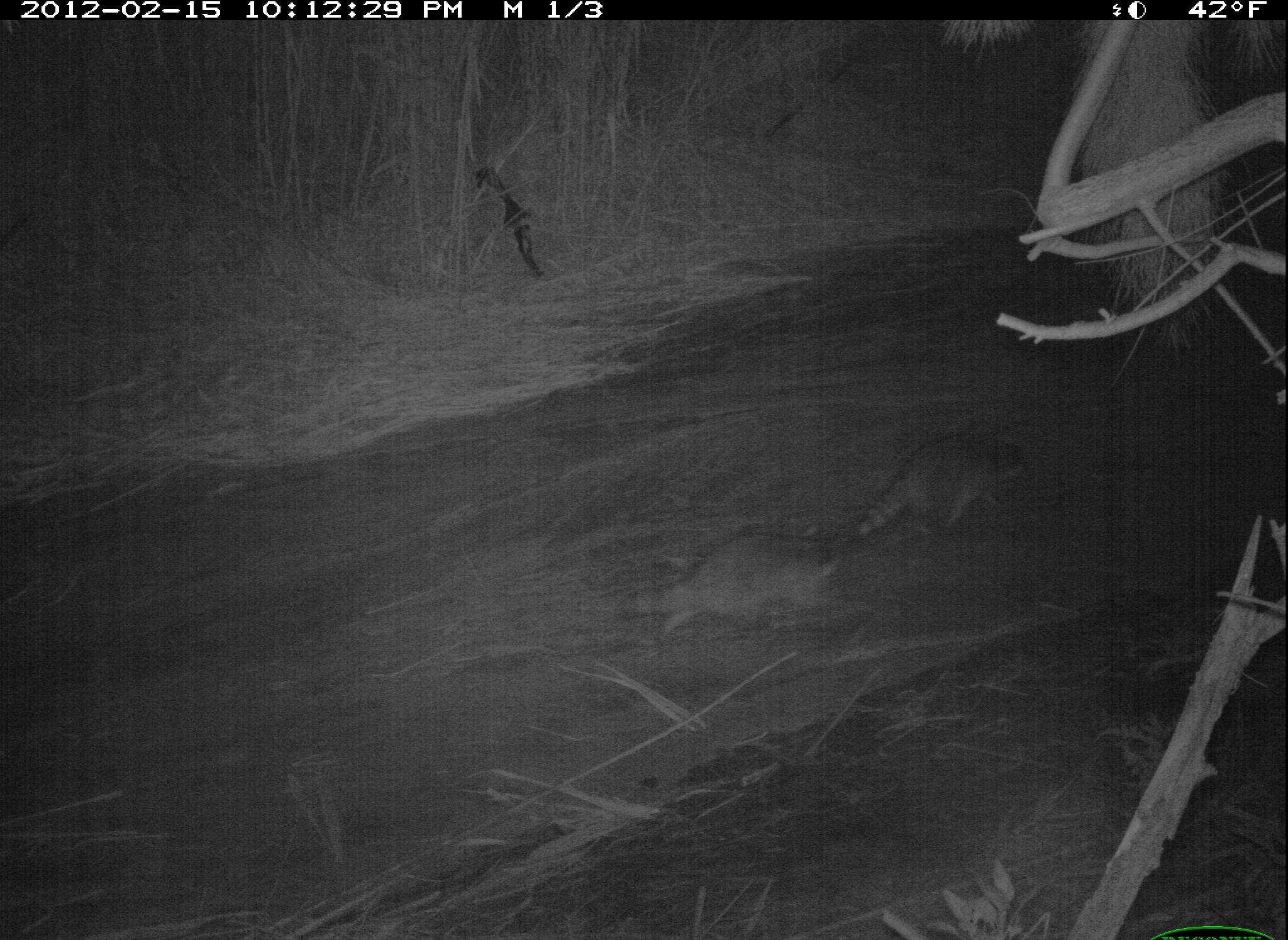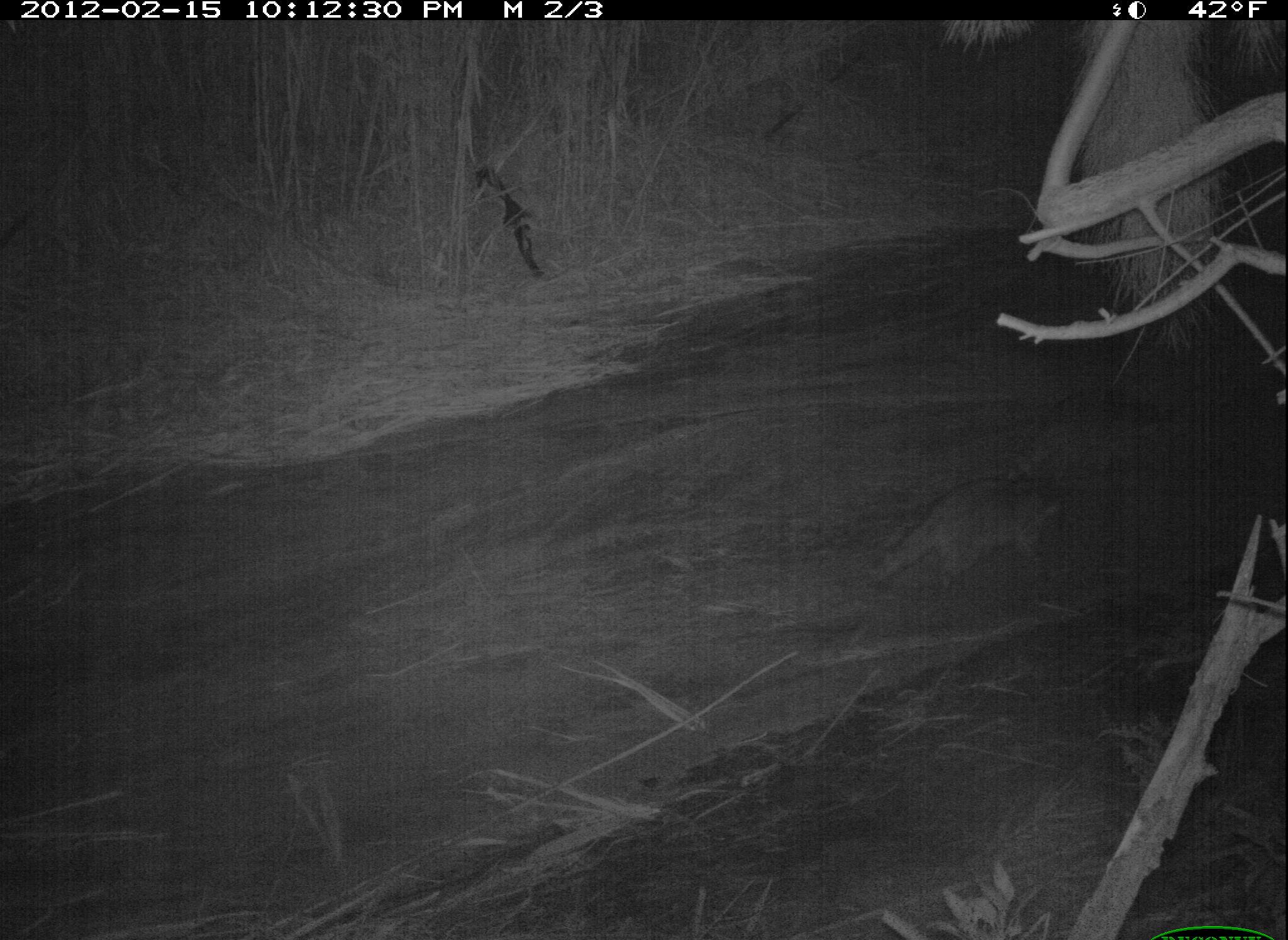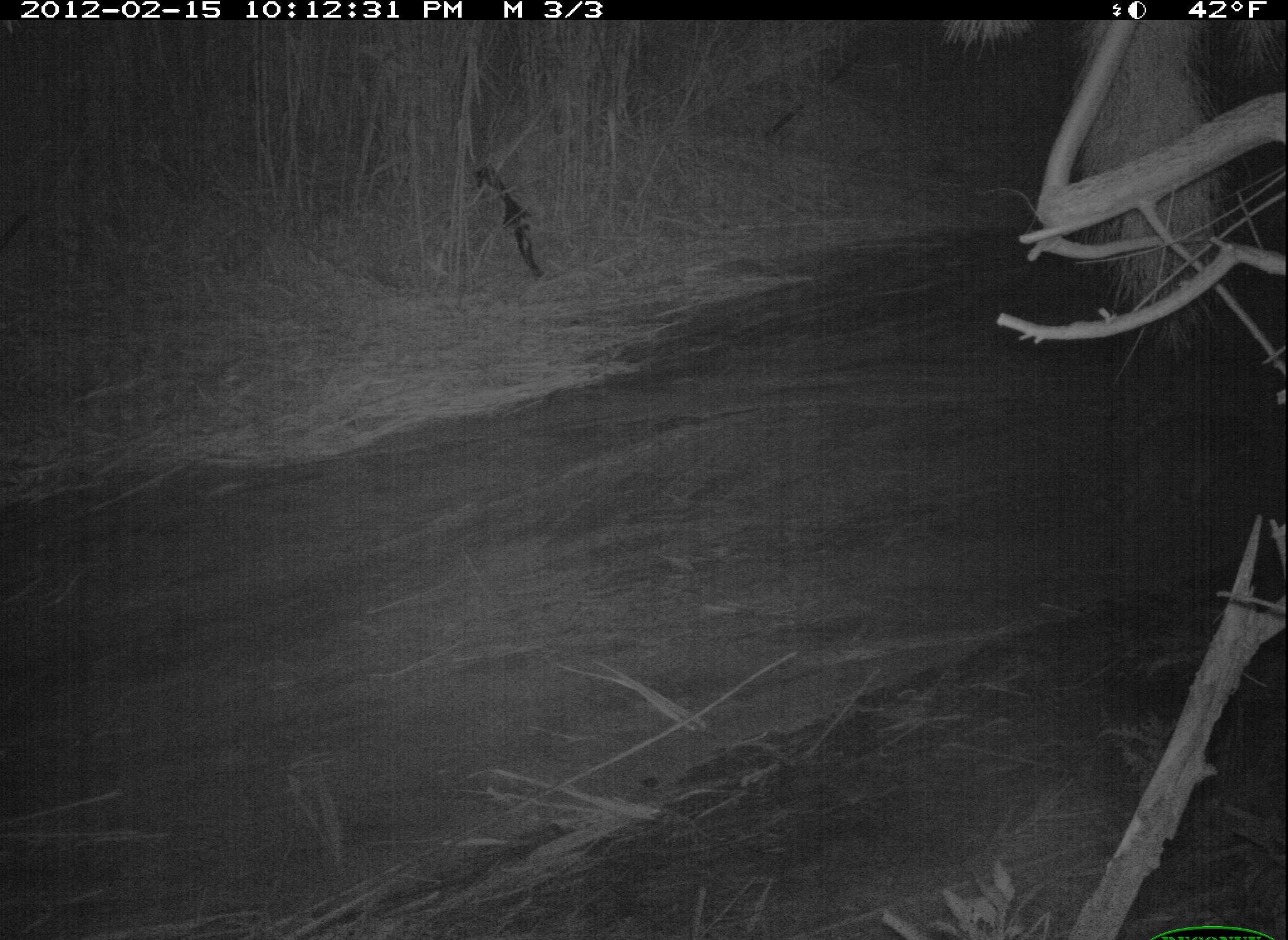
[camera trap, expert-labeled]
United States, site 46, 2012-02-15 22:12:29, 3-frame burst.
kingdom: Animalia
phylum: Chordata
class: Mammalia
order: Carnivora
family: Procyonidae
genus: Procyon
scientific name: Procyon lotor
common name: raccoon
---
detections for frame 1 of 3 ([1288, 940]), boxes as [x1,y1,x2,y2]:
raccoon: [605,520,874,649]; [852,417,1045,552]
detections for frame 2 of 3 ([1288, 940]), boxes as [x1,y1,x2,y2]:
raccoon: [853,454,1085,609]